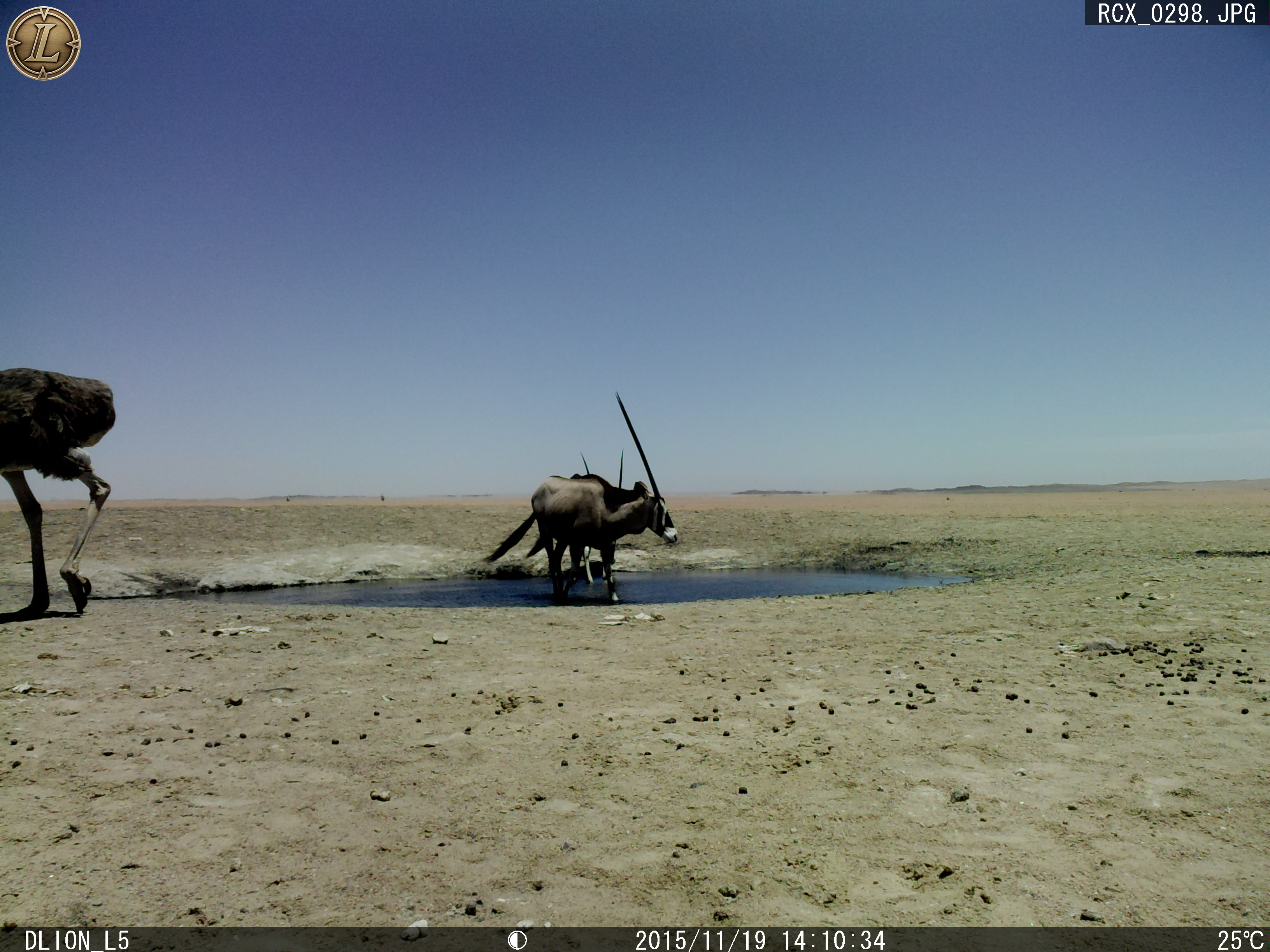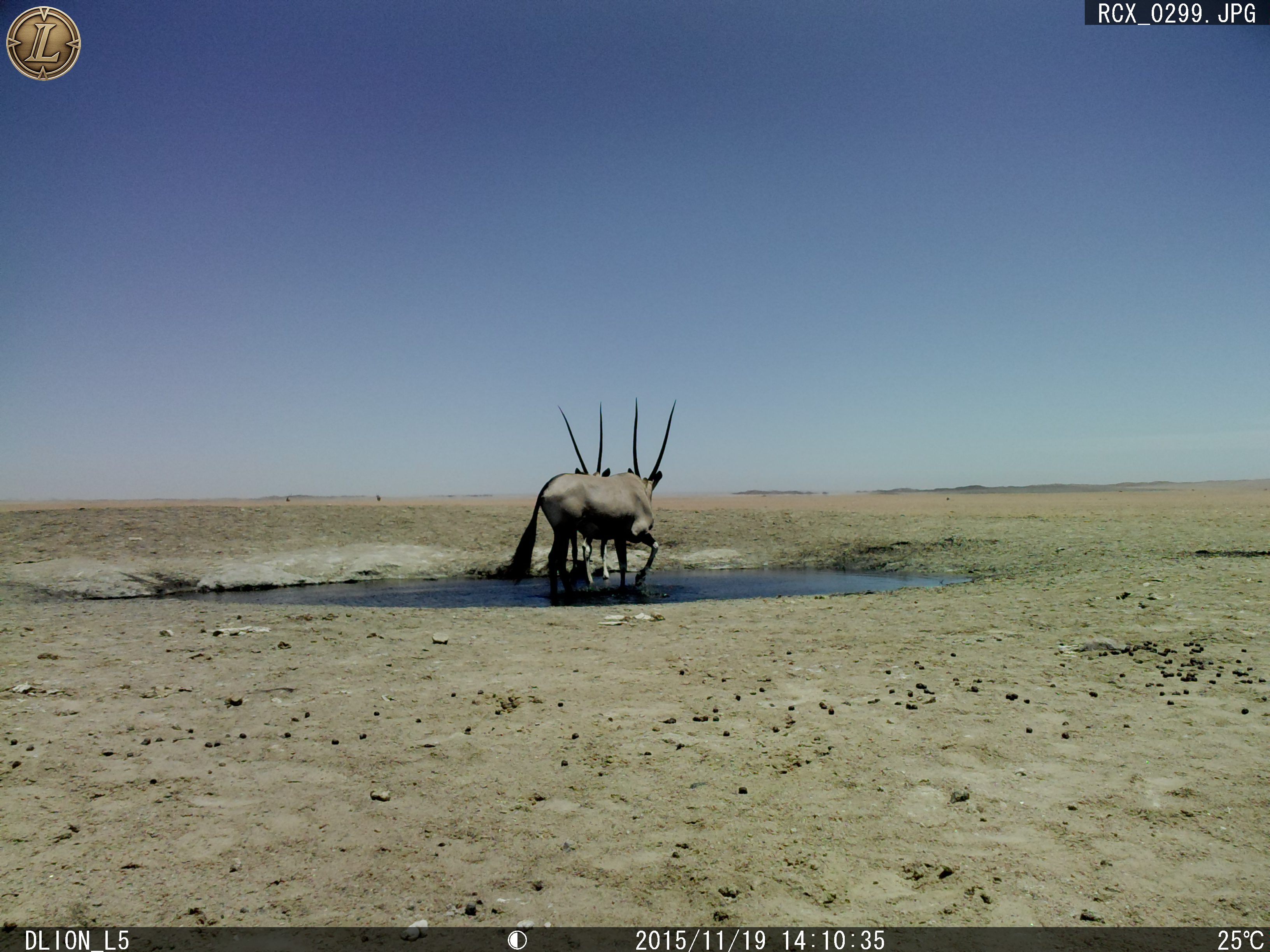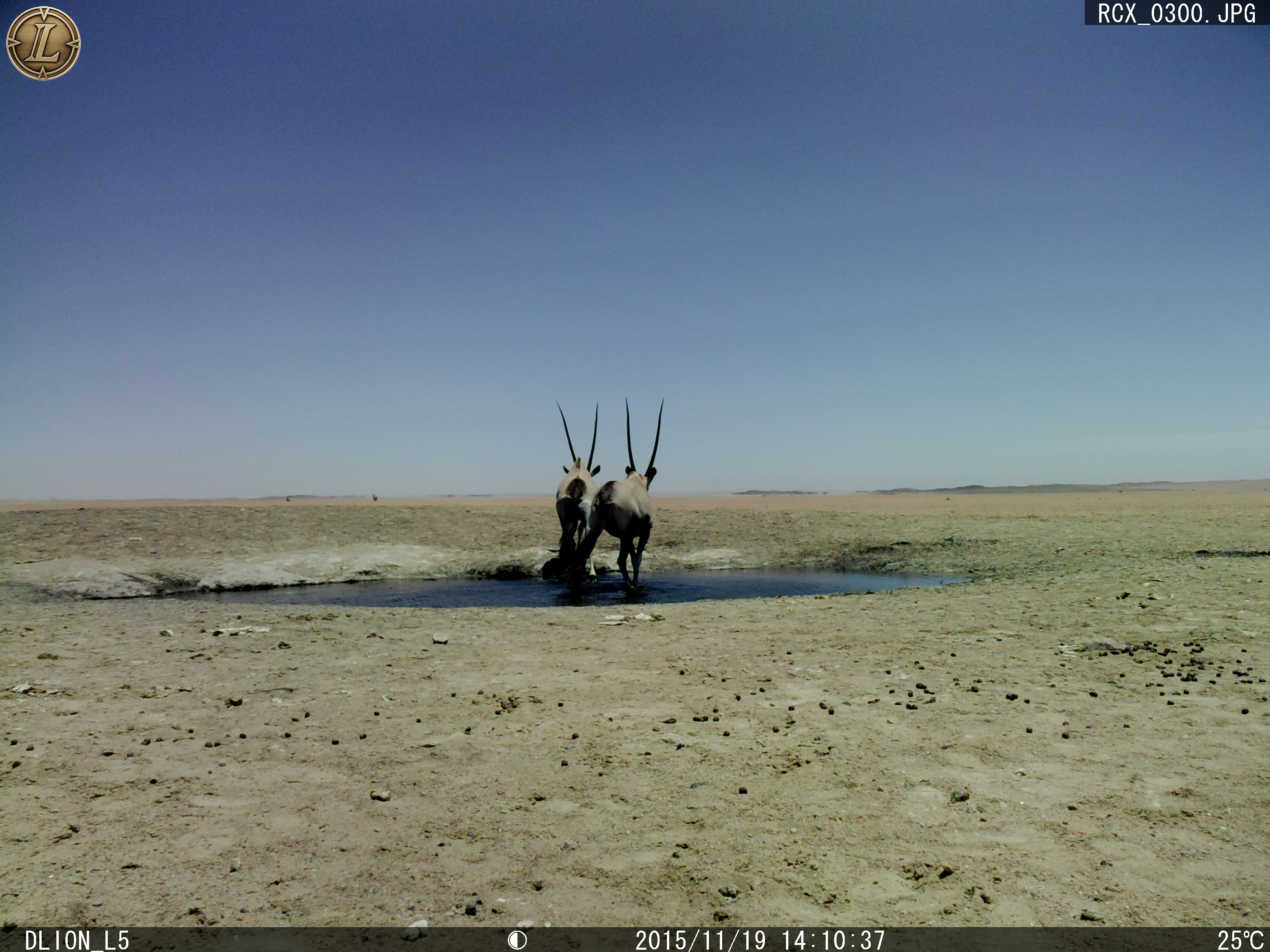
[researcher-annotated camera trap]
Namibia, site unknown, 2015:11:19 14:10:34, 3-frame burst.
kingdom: Animalia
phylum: Chordata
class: Mammalia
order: Artiodactyla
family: Bovidae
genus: Oryx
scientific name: Oryx gazella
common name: gemsbok